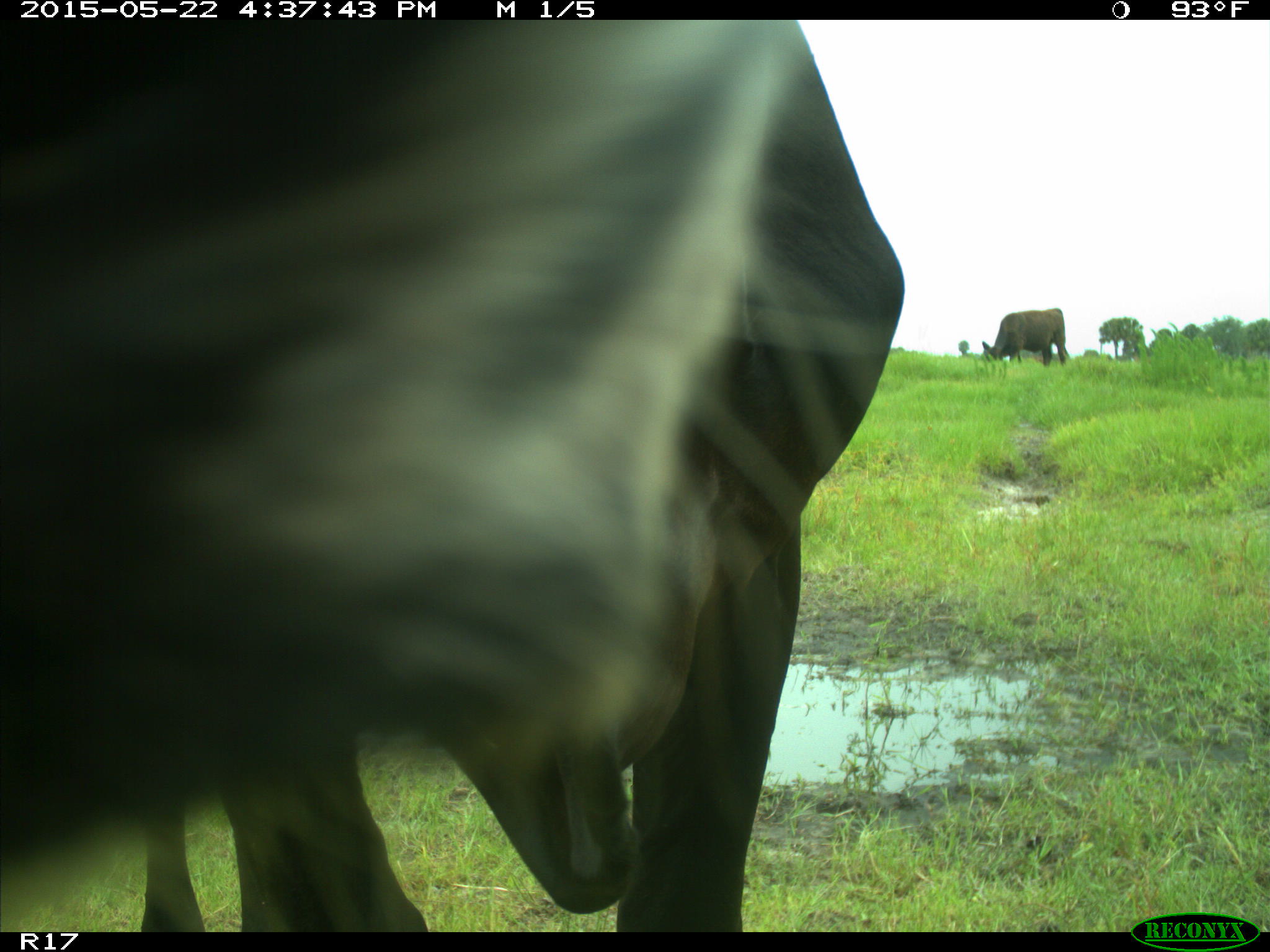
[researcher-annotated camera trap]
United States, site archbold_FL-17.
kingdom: Animalia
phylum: Chordata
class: Mammalia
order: Artiodactyla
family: Bovidae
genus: Bos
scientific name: Bos taurus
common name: domestic cow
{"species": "Bos taurus (domestic cow)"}